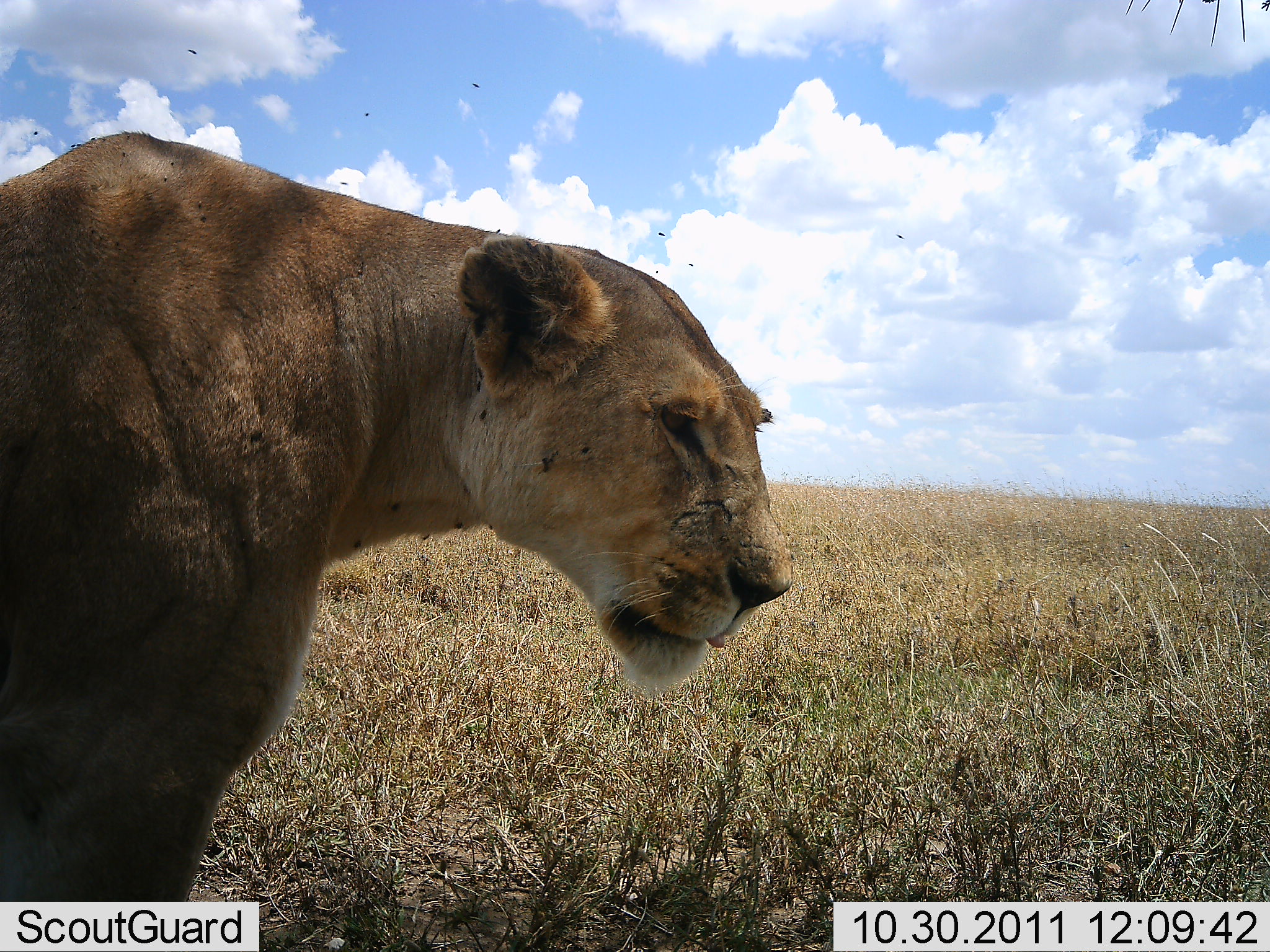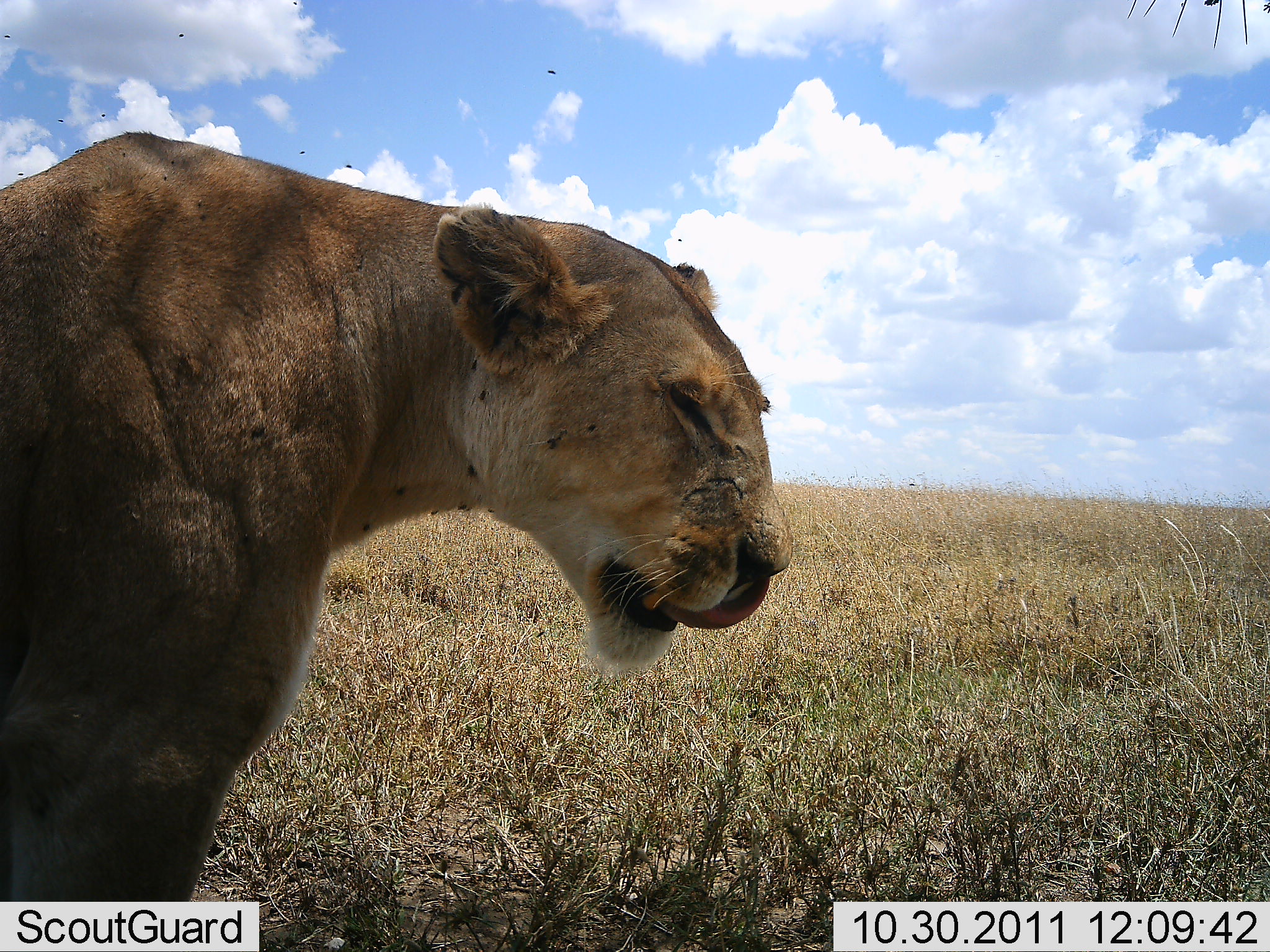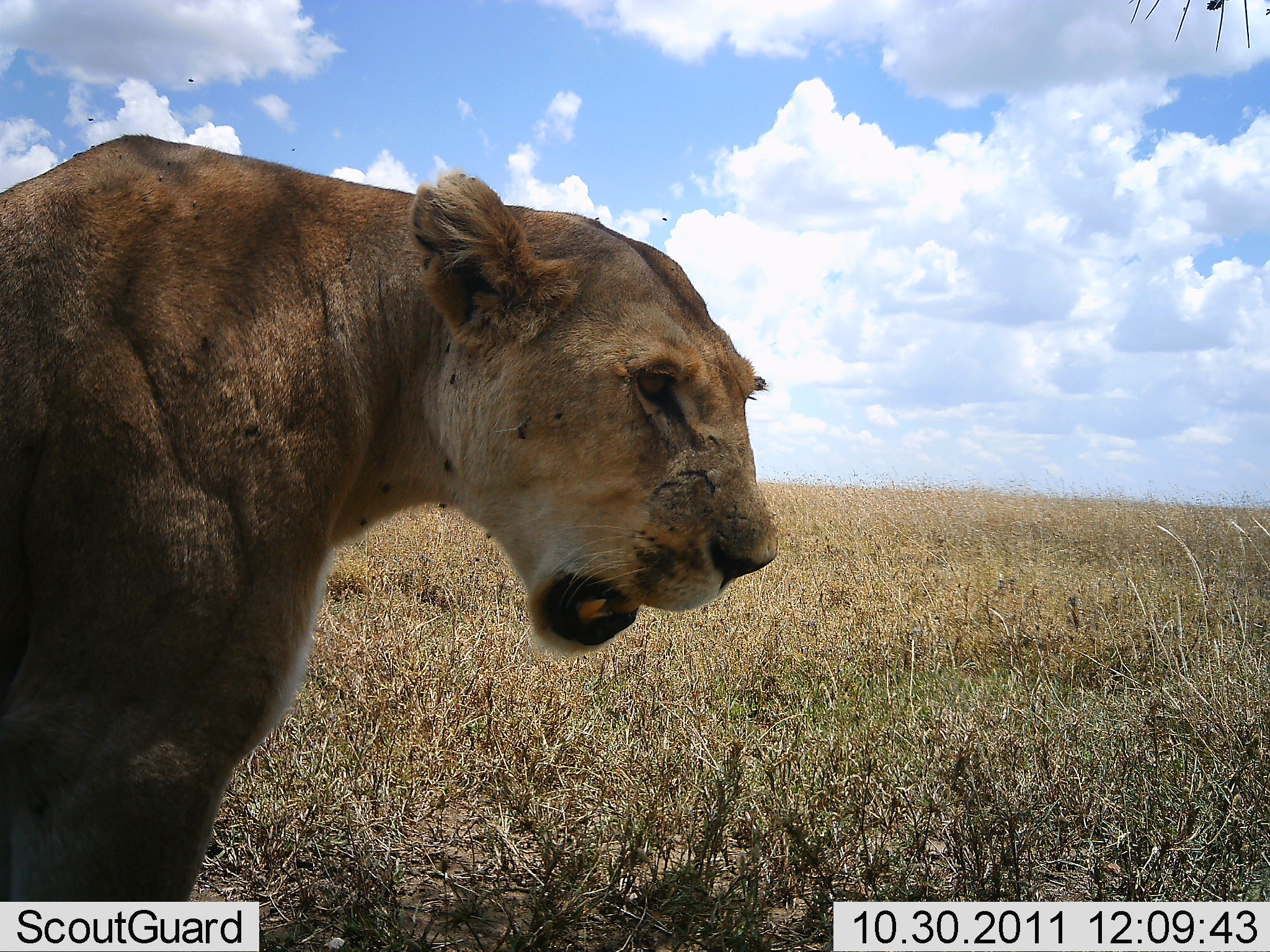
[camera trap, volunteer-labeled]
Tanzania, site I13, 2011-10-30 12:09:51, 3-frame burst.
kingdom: Animalia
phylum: Chordata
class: Mammalia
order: Carnivora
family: Felidae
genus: Panthera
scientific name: Panthera leo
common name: lion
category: lionfemale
Lionfemale (lion) (Panthera leo), count 1. Behavior (volunteer vote fractions): standing 42%, resting 58%, moving 8%, interacting 0%. Young present (vote fraction): 0%. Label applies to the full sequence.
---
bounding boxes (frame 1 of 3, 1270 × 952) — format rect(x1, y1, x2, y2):
animal: rect(2, 130, 796, 901)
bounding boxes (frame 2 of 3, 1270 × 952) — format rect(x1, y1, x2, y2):
animal: rect(2, 129, 790, 901)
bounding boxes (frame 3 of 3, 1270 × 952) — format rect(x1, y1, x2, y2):
animal: rect(0, 130, 782, 904)